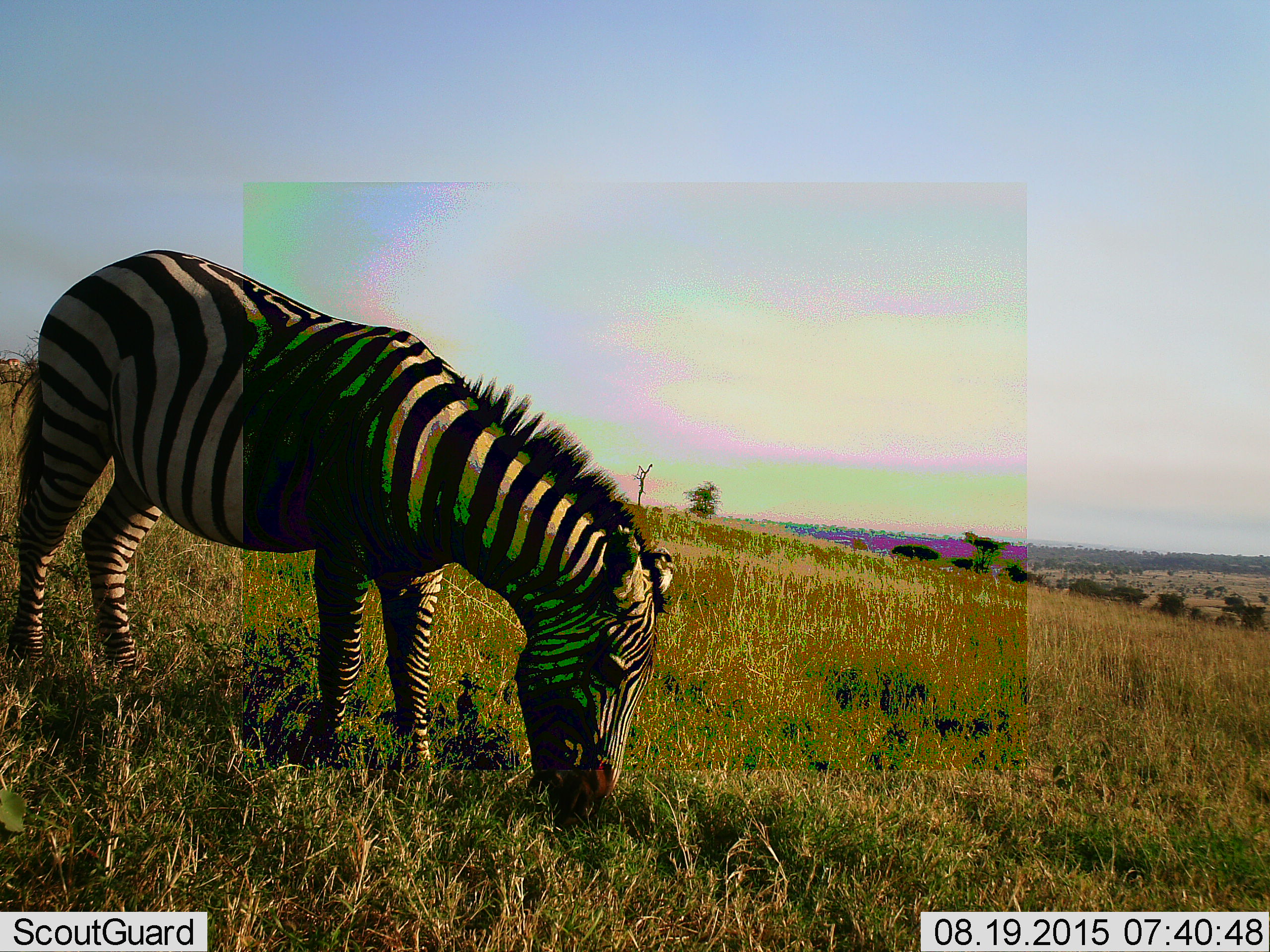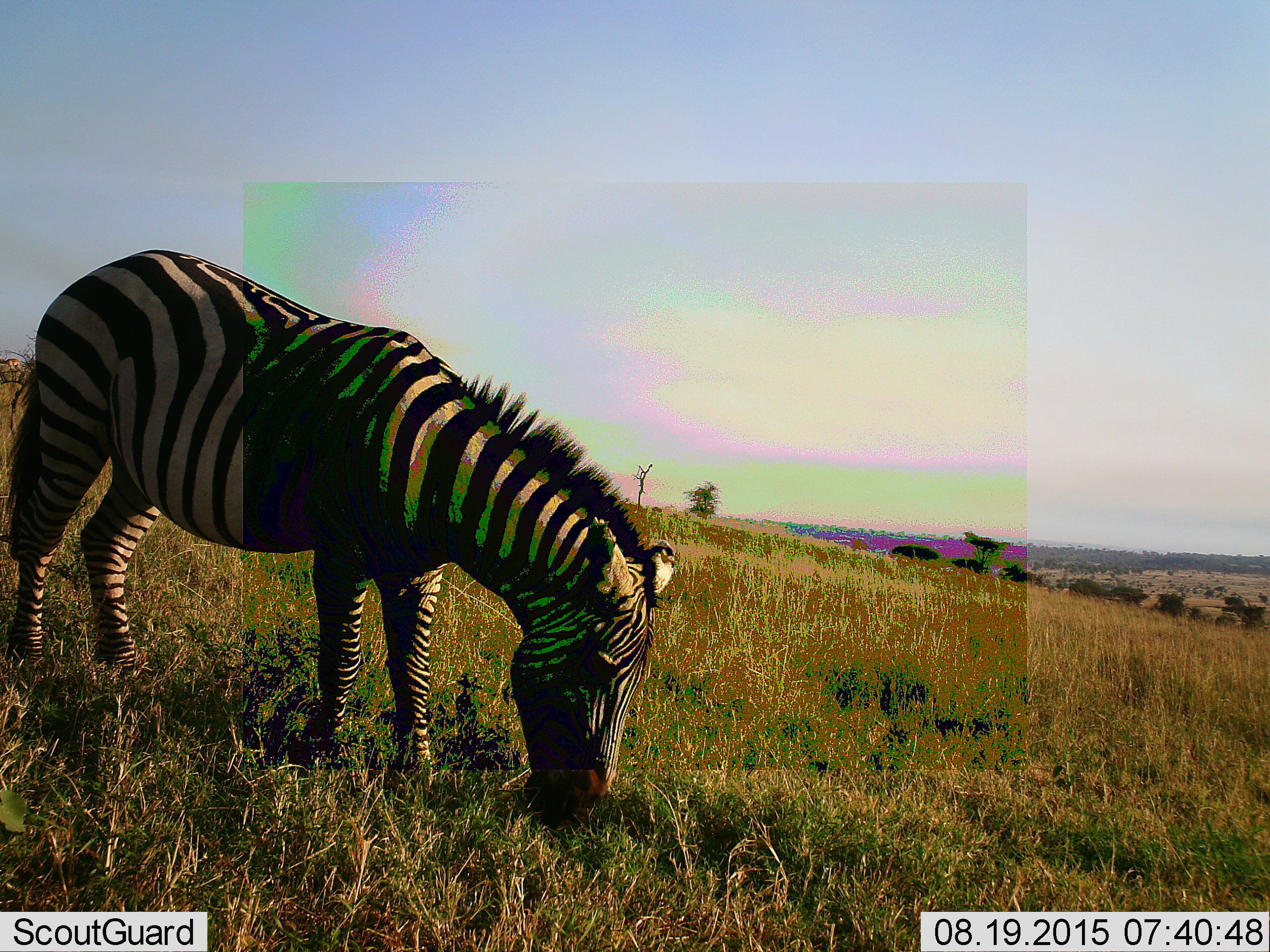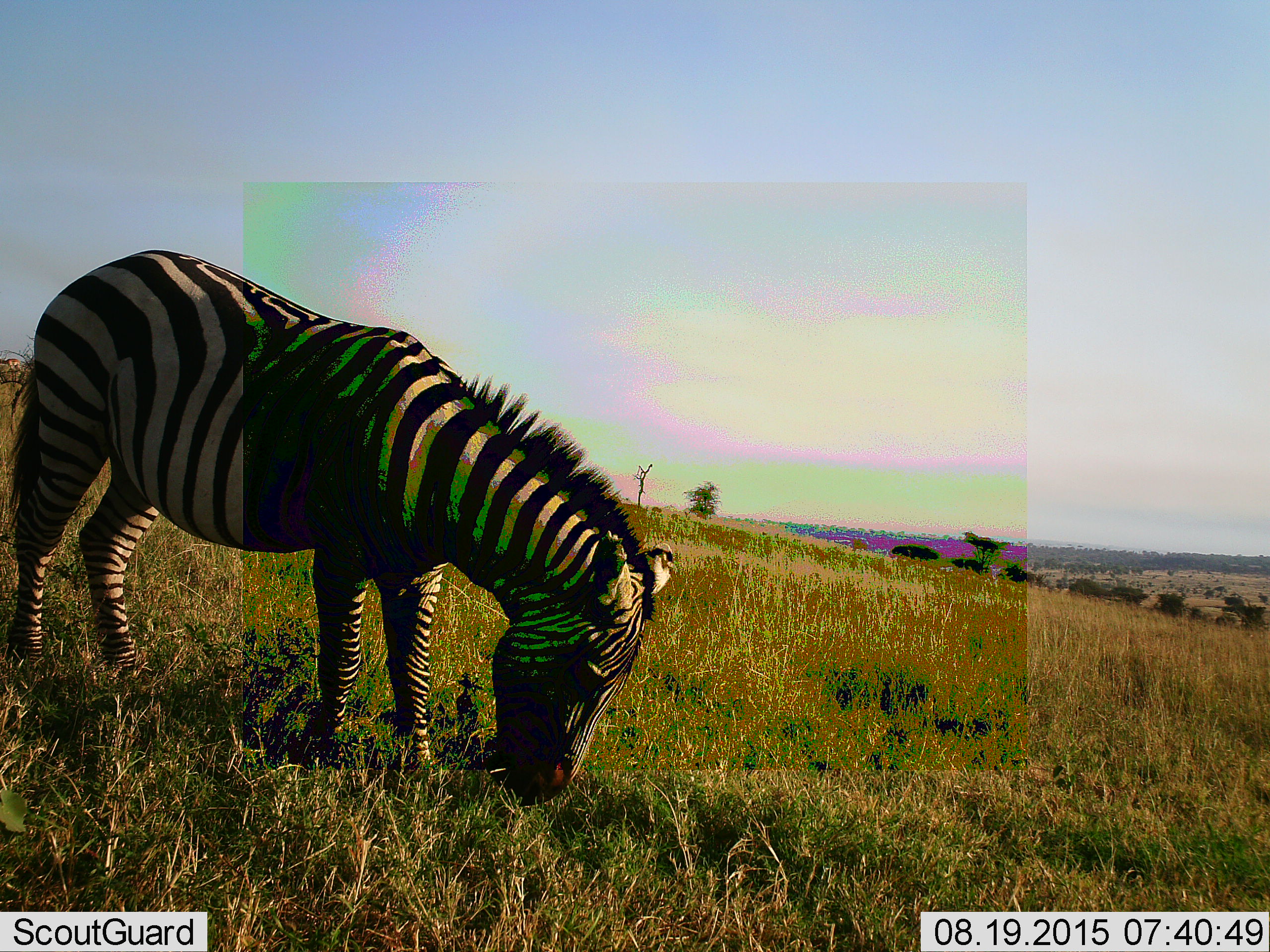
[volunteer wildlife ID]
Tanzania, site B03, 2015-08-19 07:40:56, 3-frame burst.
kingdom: Animalia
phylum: Chordata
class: Mammalia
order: Perissodactyla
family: Equidae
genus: Equus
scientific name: Equus quagga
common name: plains zebra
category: zebra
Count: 1.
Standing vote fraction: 11%.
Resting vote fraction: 0%.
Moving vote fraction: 6%.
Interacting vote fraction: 0%.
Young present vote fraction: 0%.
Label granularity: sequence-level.